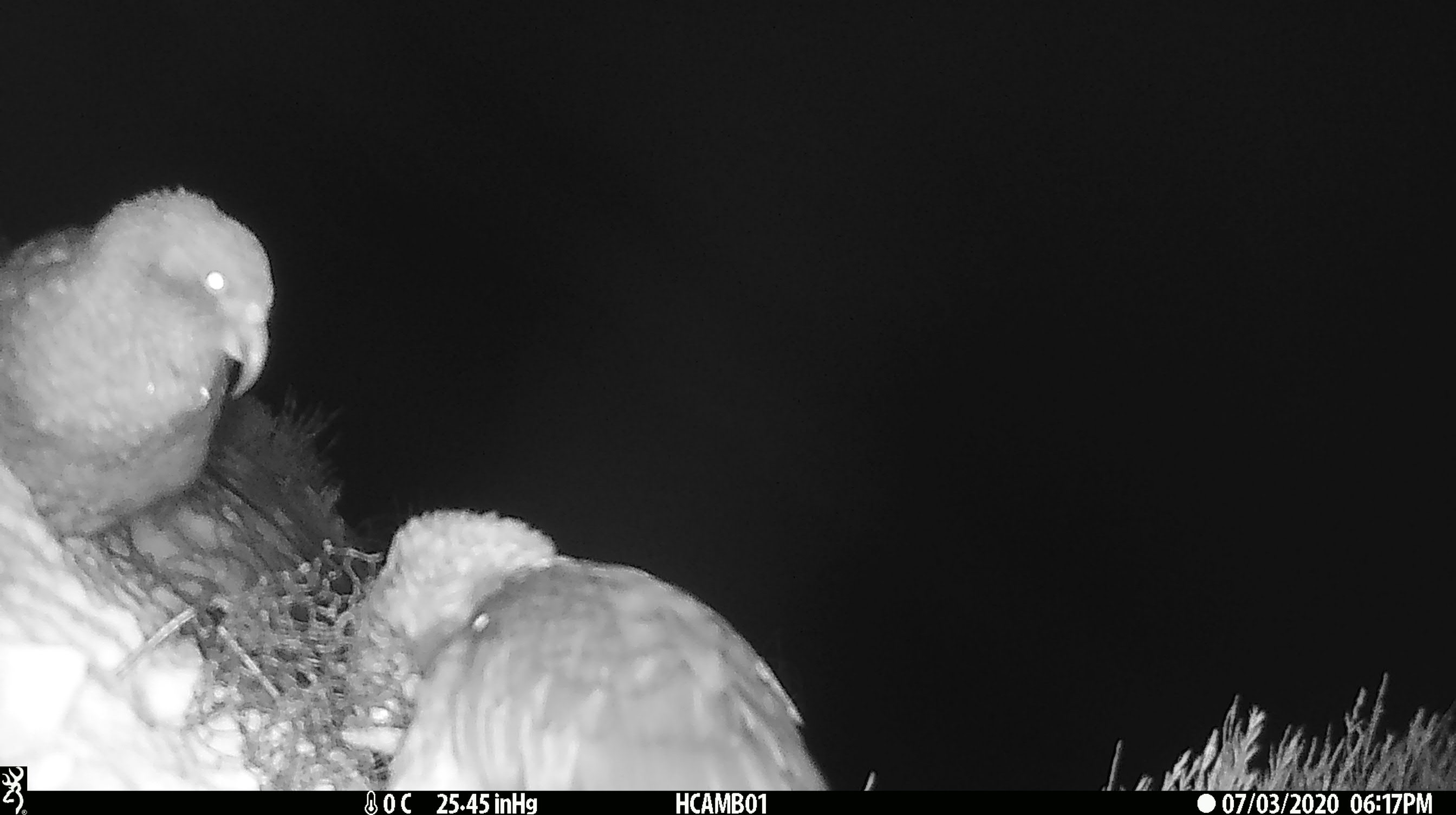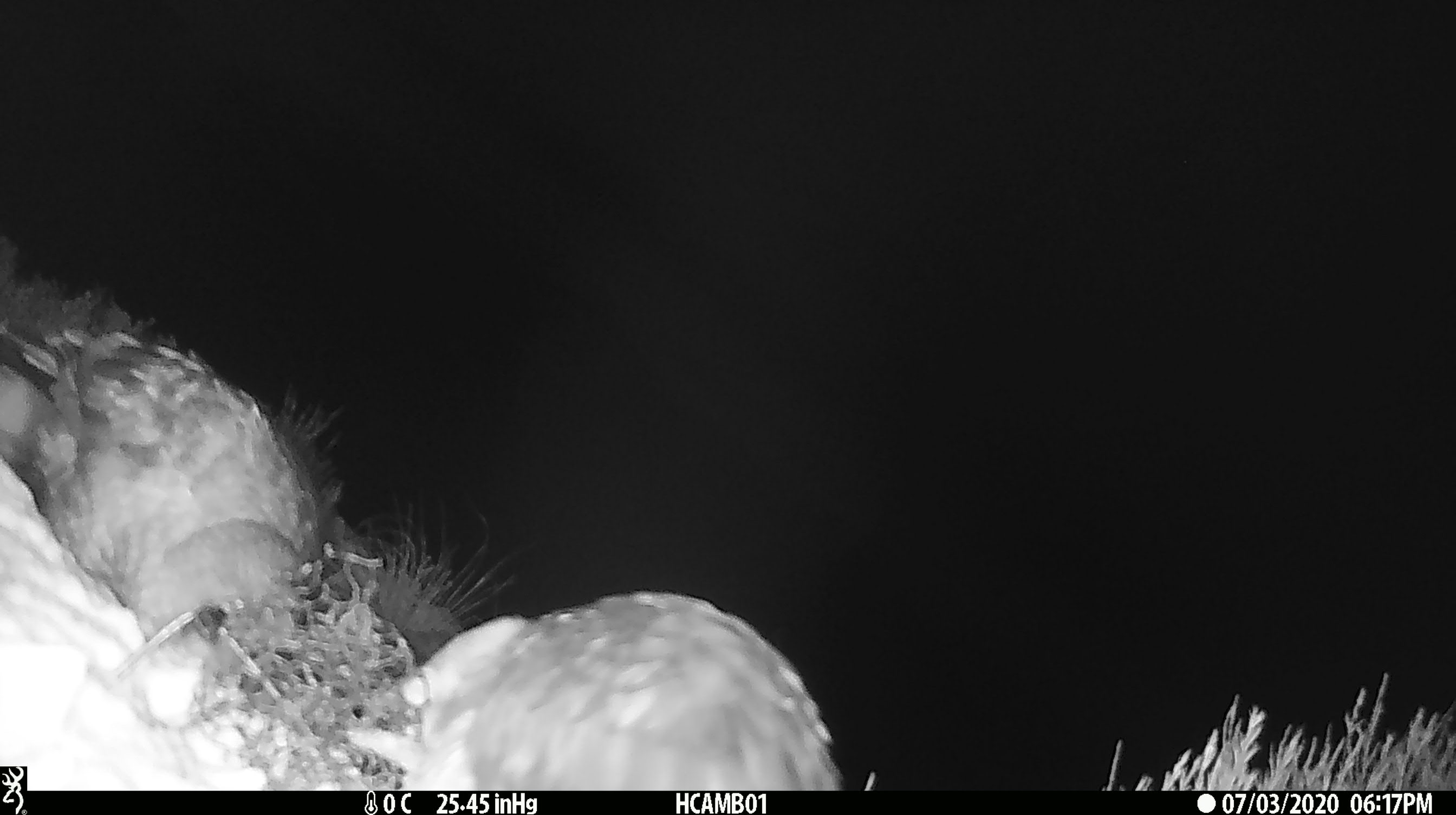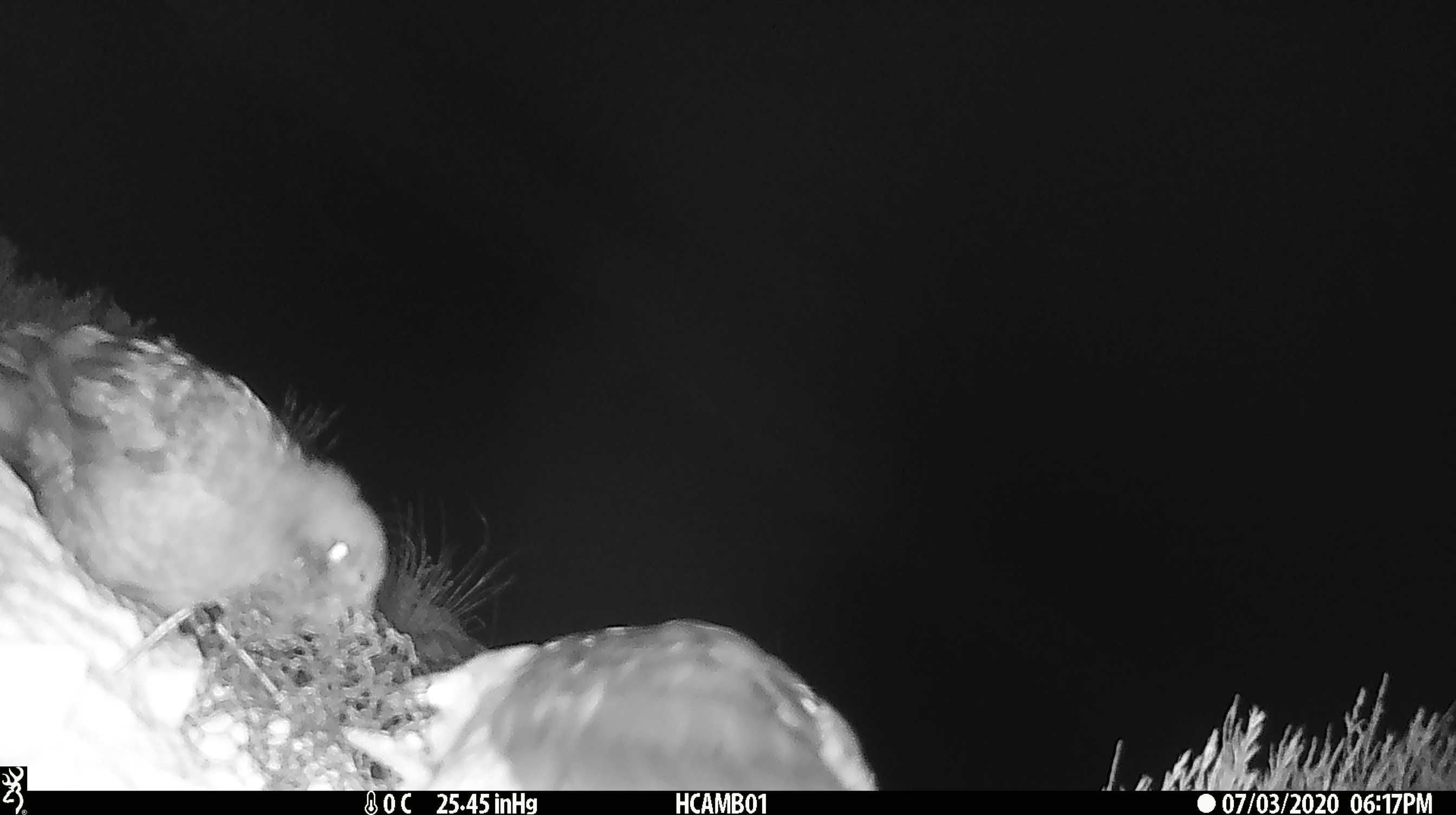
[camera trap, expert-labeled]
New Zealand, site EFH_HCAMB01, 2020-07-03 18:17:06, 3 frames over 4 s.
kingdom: Animalia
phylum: Chordata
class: Aves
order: Psittaciformes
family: Strigopidae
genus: Nestor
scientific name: Nestor notabilis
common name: kea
Kea (Nestor notabilis).